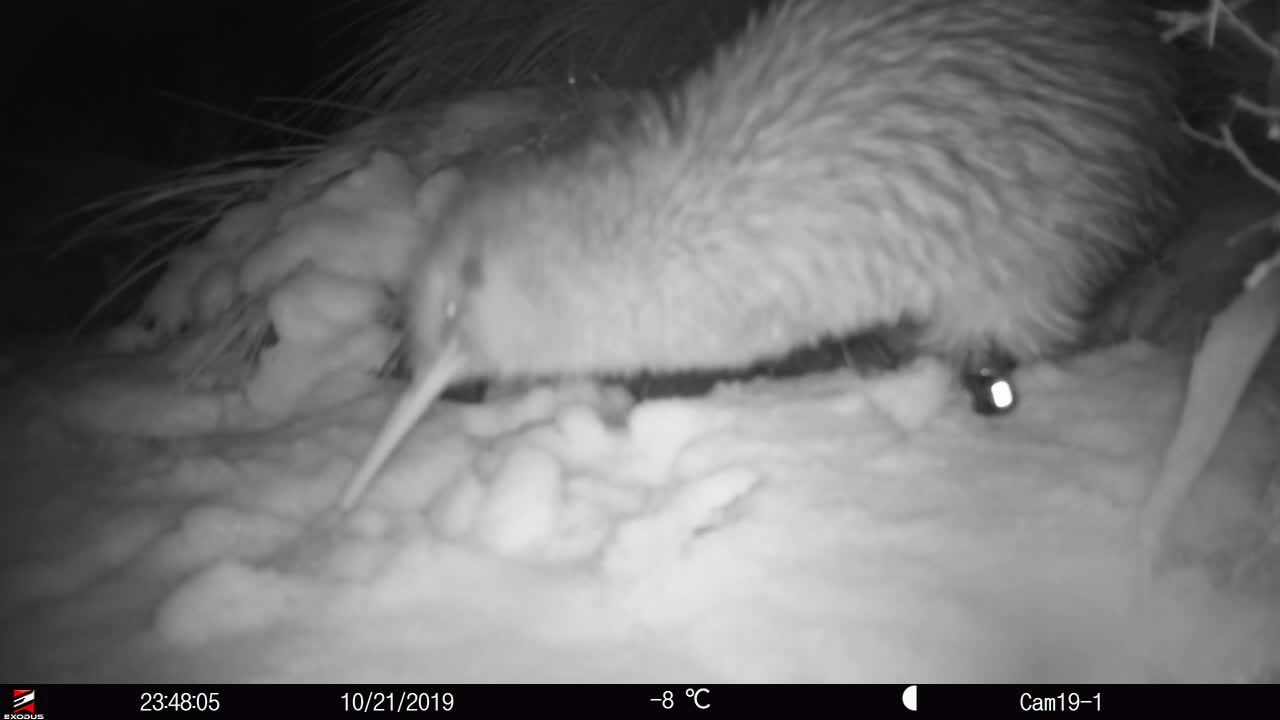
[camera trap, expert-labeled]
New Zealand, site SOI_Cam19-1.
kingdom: Animalia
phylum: Chordata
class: Aves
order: Apterygiformes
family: Apterygidae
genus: Apteryx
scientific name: Apteryx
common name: kiwi